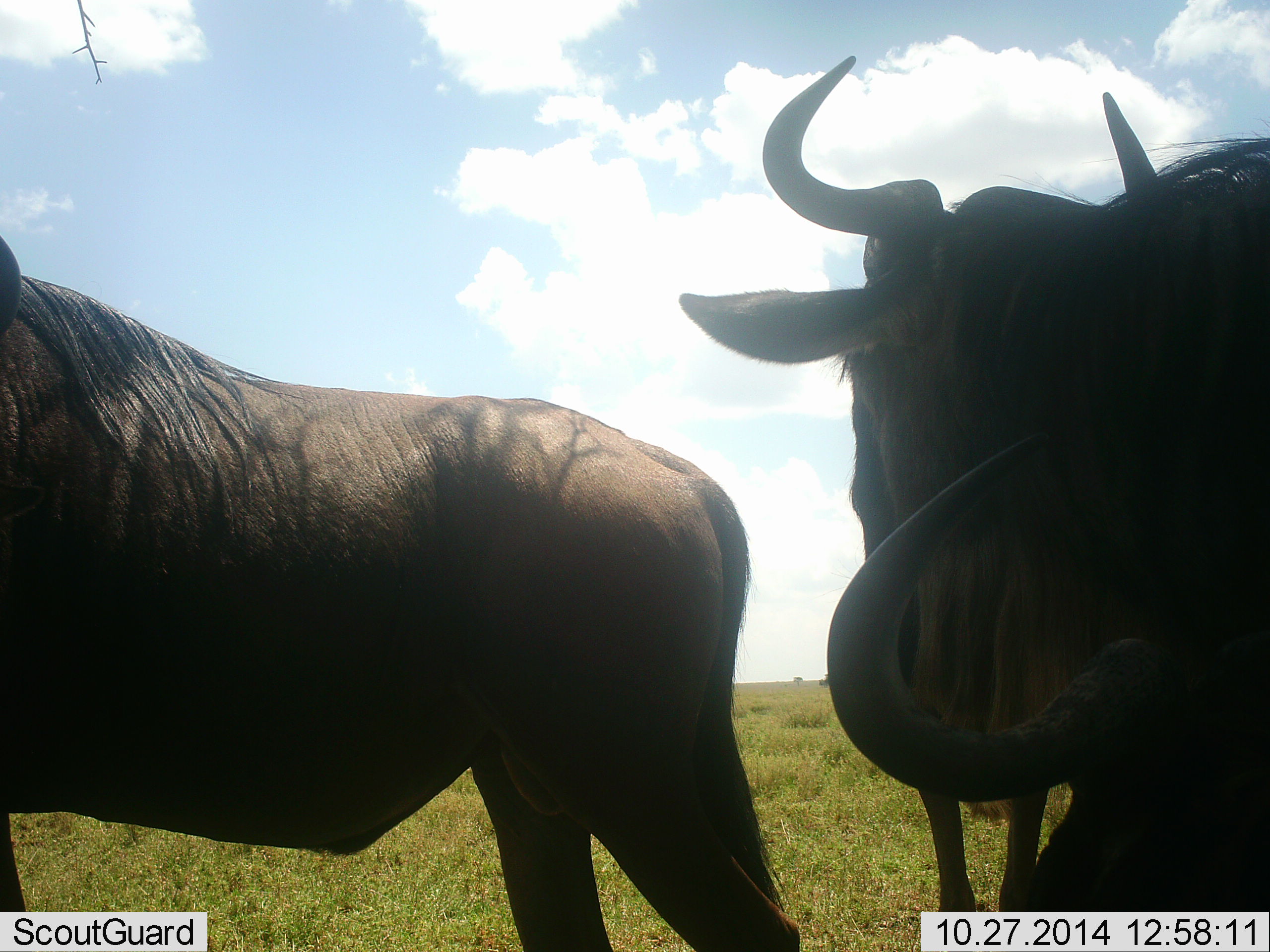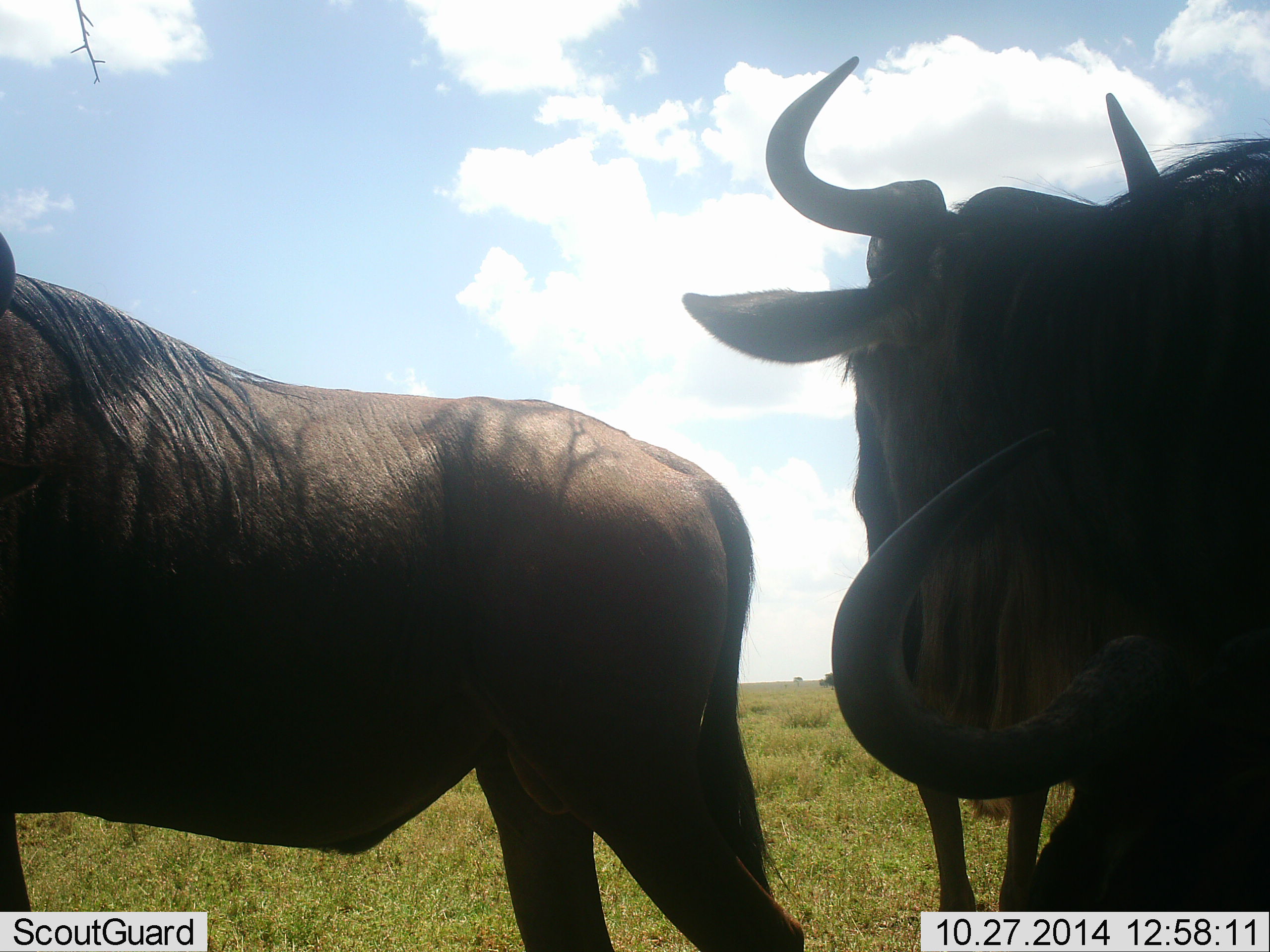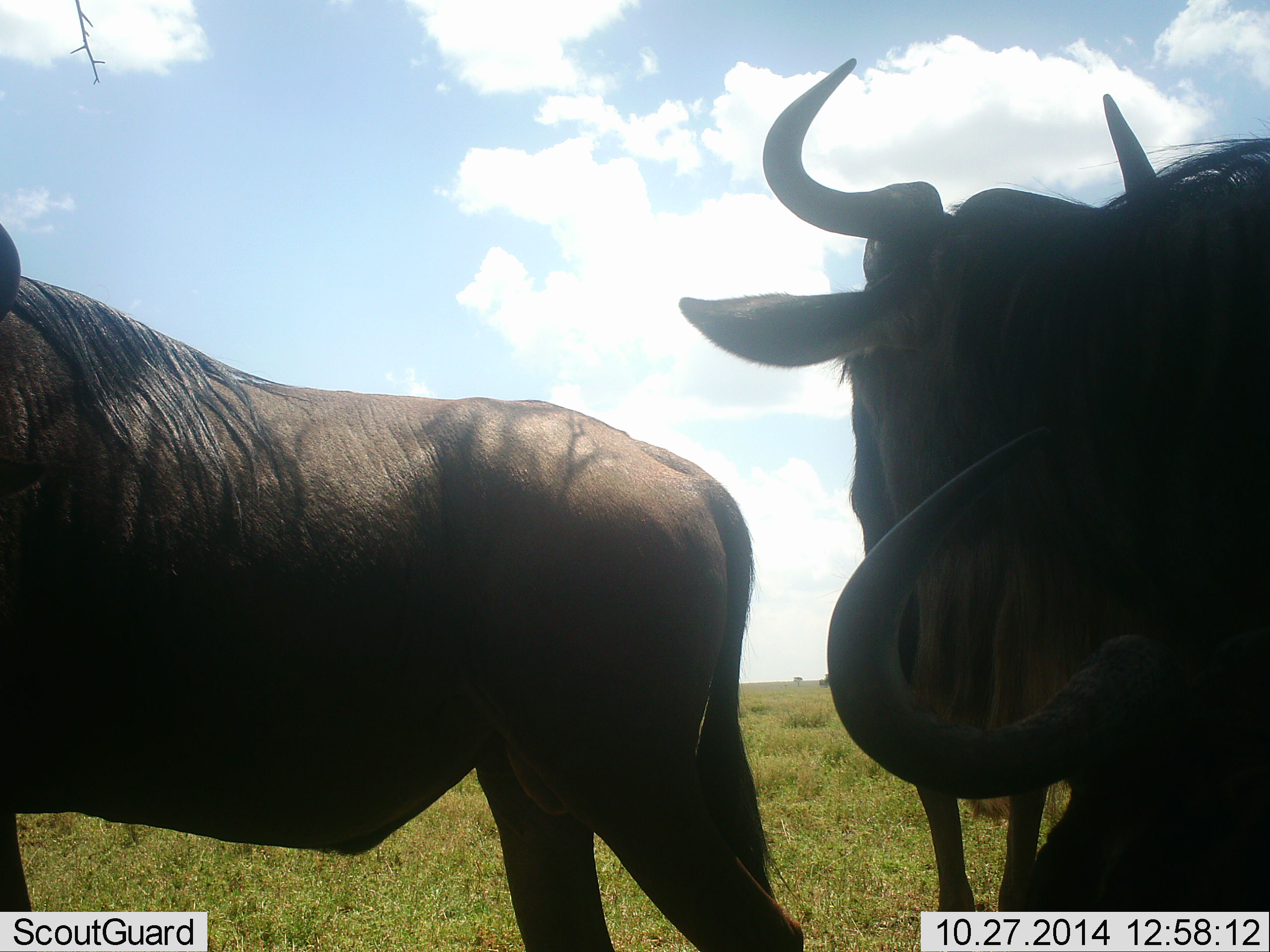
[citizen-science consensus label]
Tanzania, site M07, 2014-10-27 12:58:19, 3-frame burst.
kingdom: Animalia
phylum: Chordata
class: Mammalia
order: Artiodactyla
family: Bovidae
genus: Connochaetes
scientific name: Connochaetes taurinus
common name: blue wildebeest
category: wildebeest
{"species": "wildebeest (blue wildebeest) (Connochaetes taurinus)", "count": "3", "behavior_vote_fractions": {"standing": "90%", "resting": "30%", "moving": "0%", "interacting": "0%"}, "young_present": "0%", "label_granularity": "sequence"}